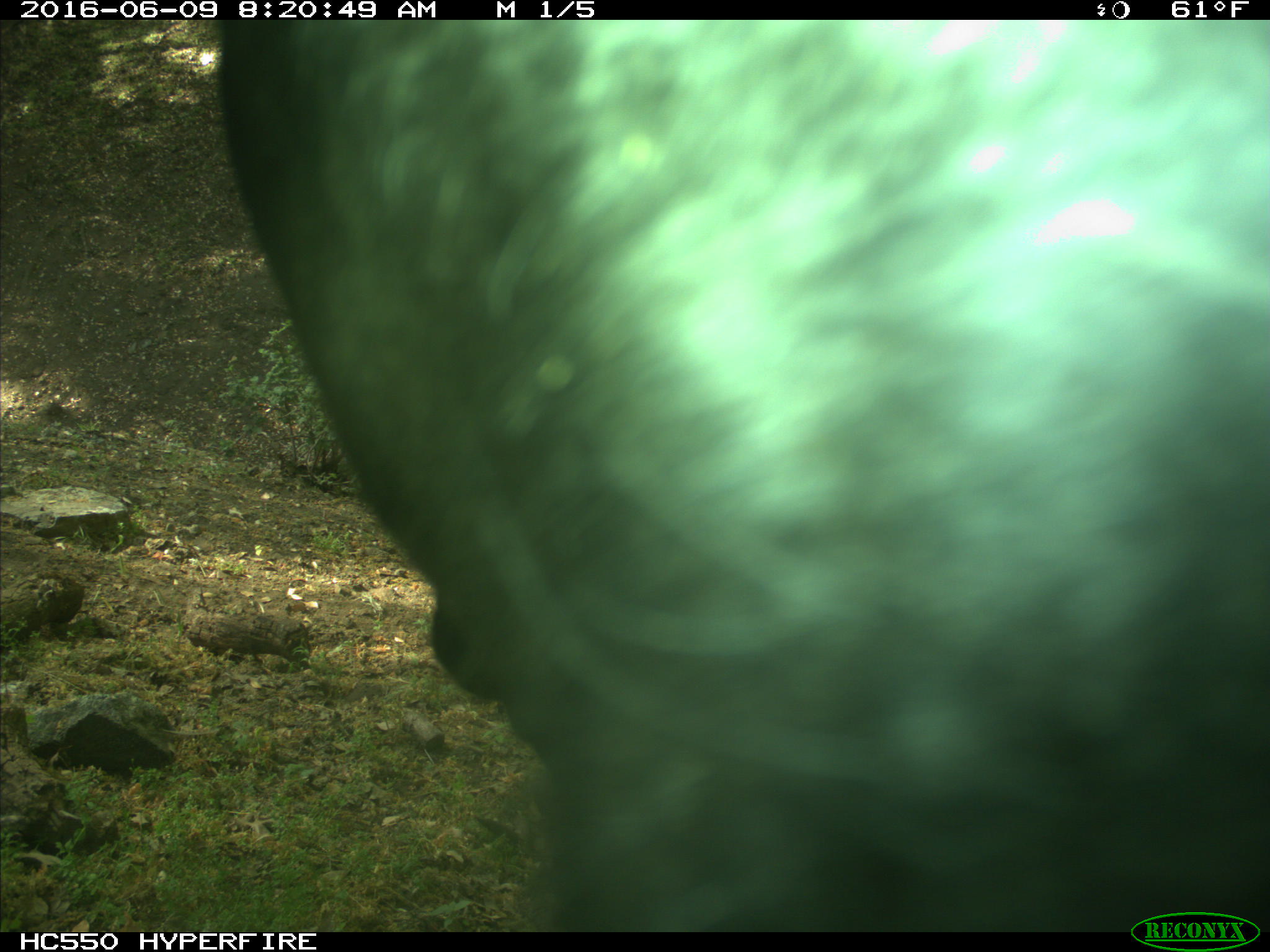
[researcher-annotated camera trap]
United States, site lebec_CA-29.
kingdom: Animalia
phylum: Chordata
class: Mammalia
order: Artiodactyla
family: Bovidae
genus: Bos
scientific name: Bos taurus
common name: domestic cow